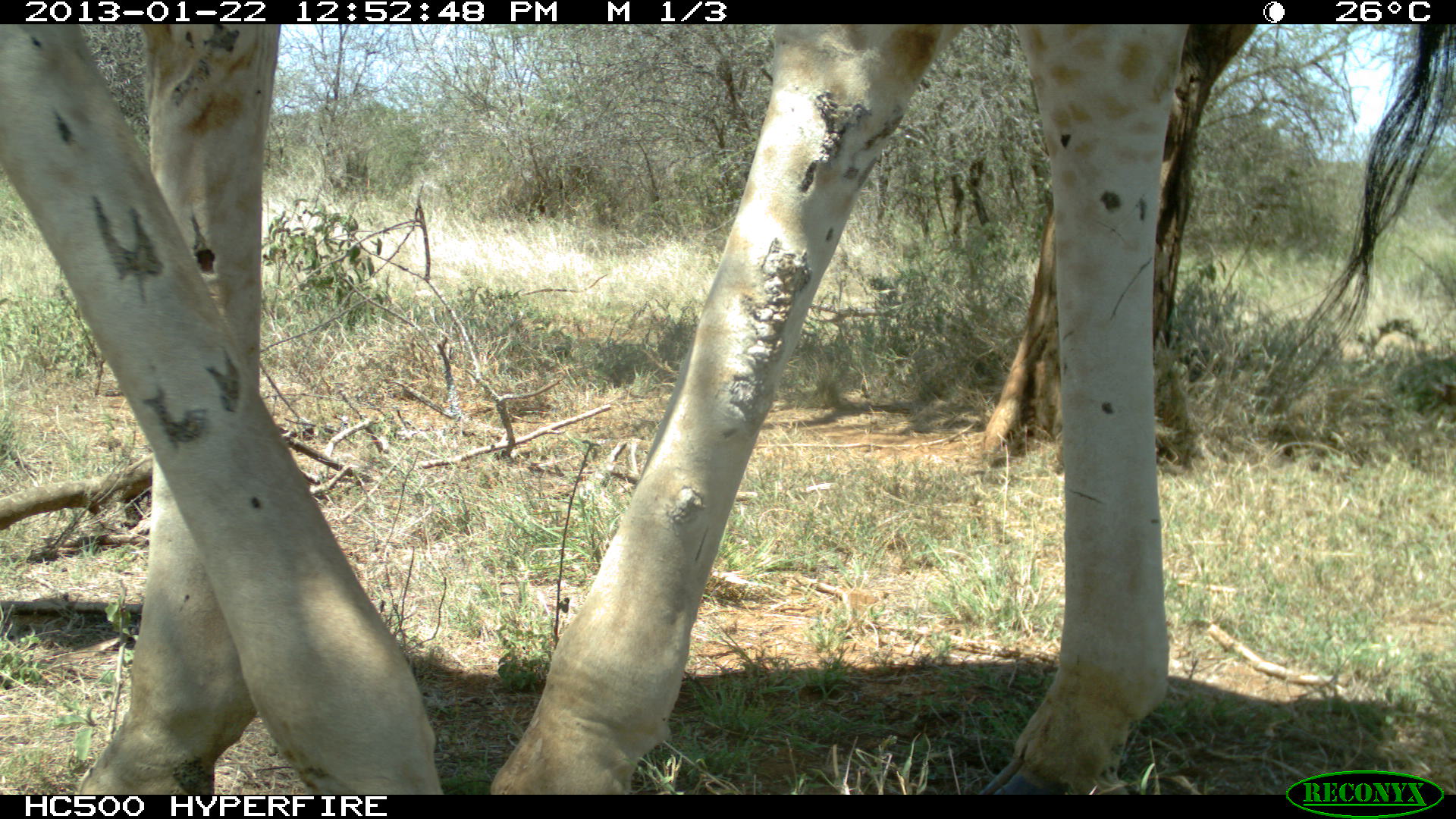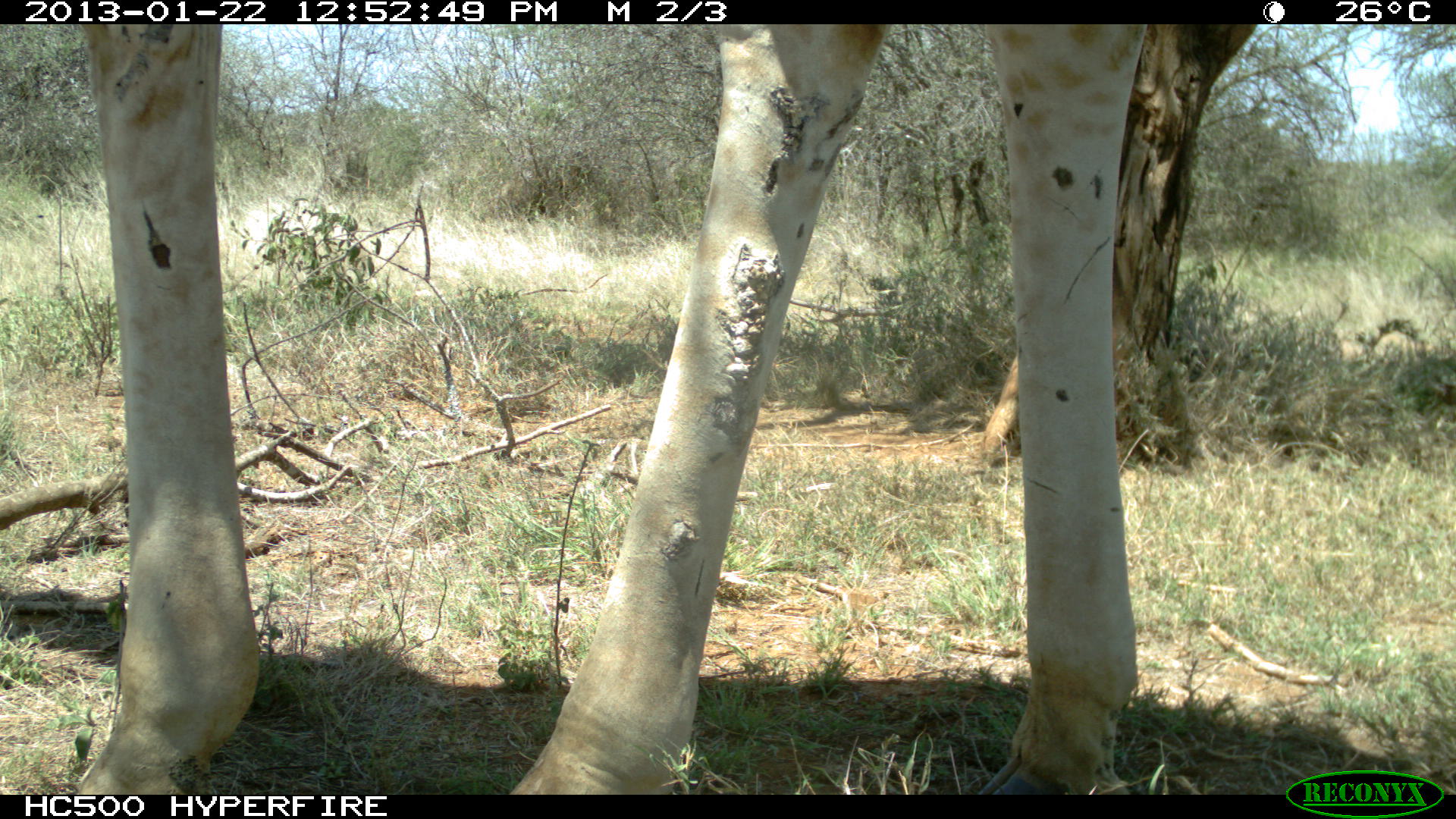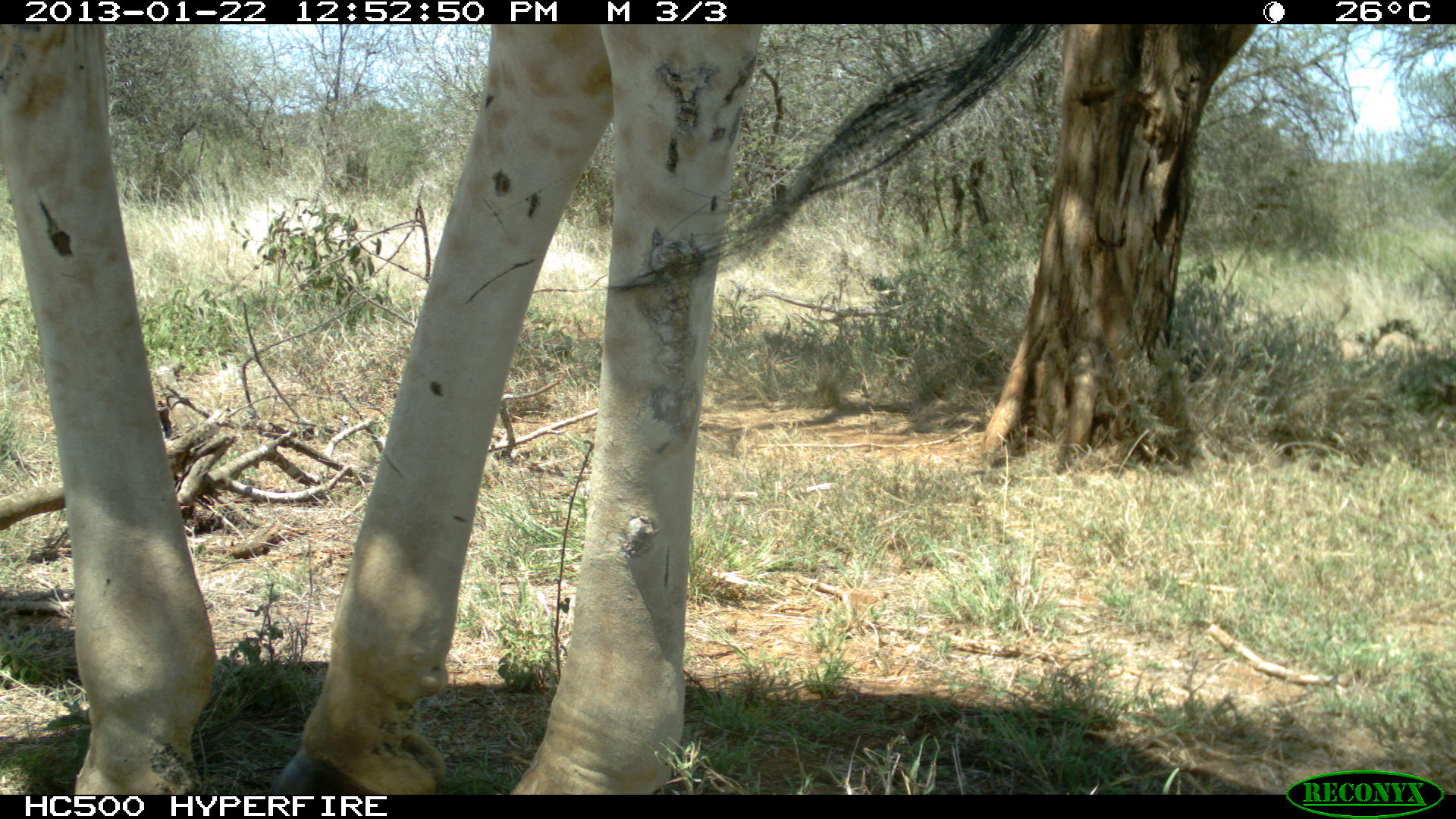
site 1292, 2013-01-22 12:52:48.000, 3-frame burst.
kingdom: Animalia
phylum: Chordata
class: Mammalia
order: Artiodactyla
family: Giraffidae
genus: Giraffa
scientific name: Giraffa camelopardalis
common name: giraffe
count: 1